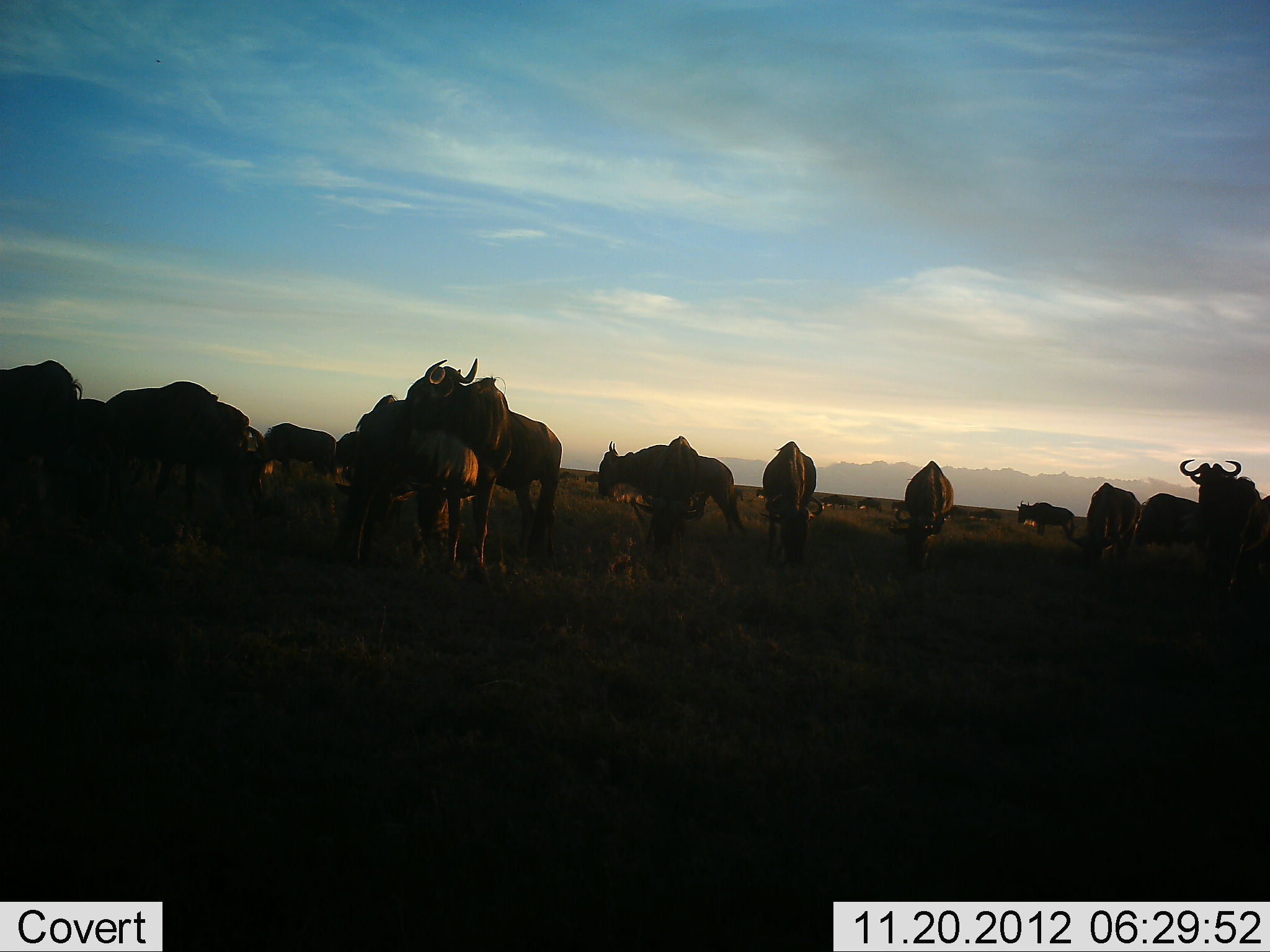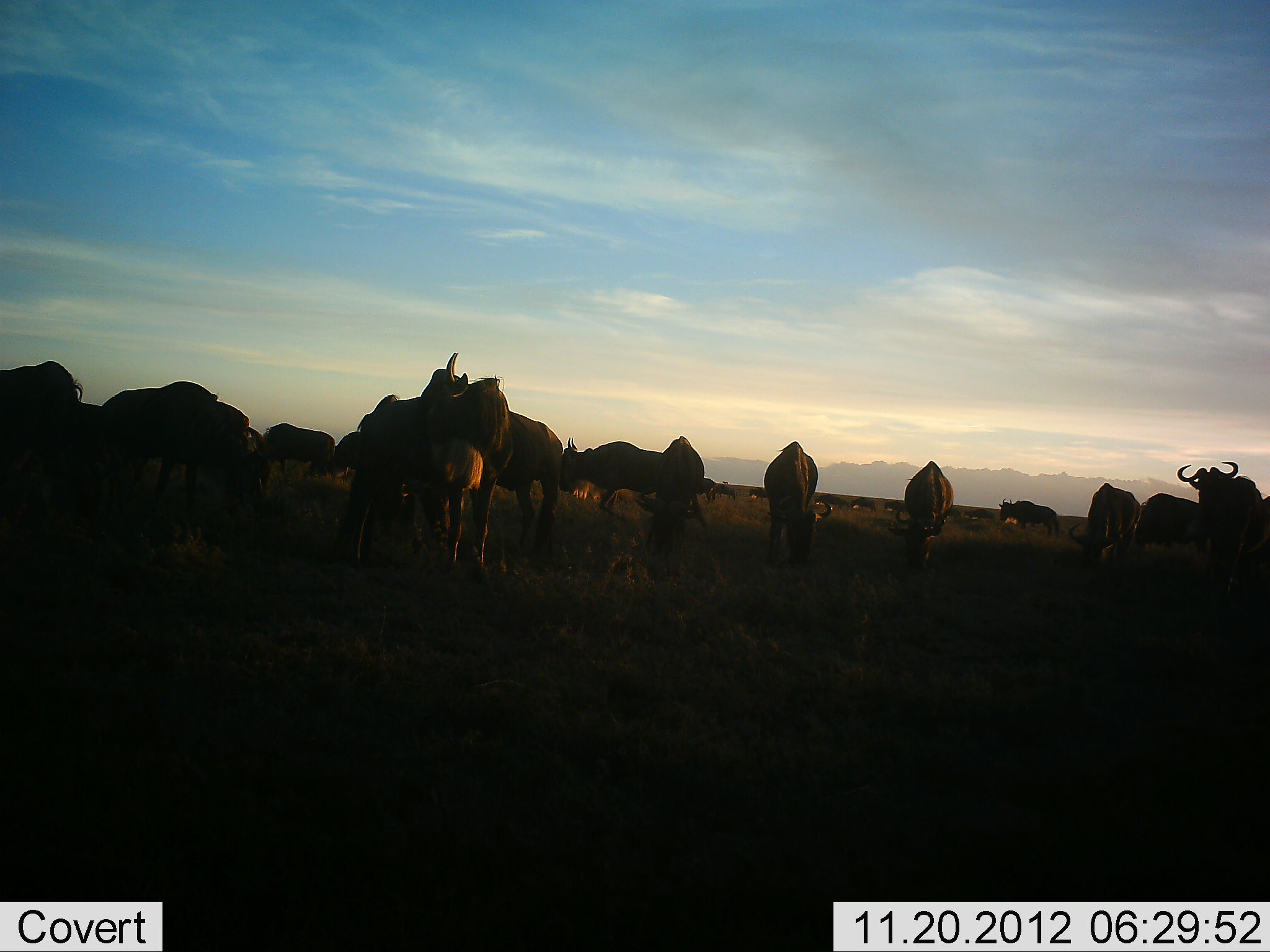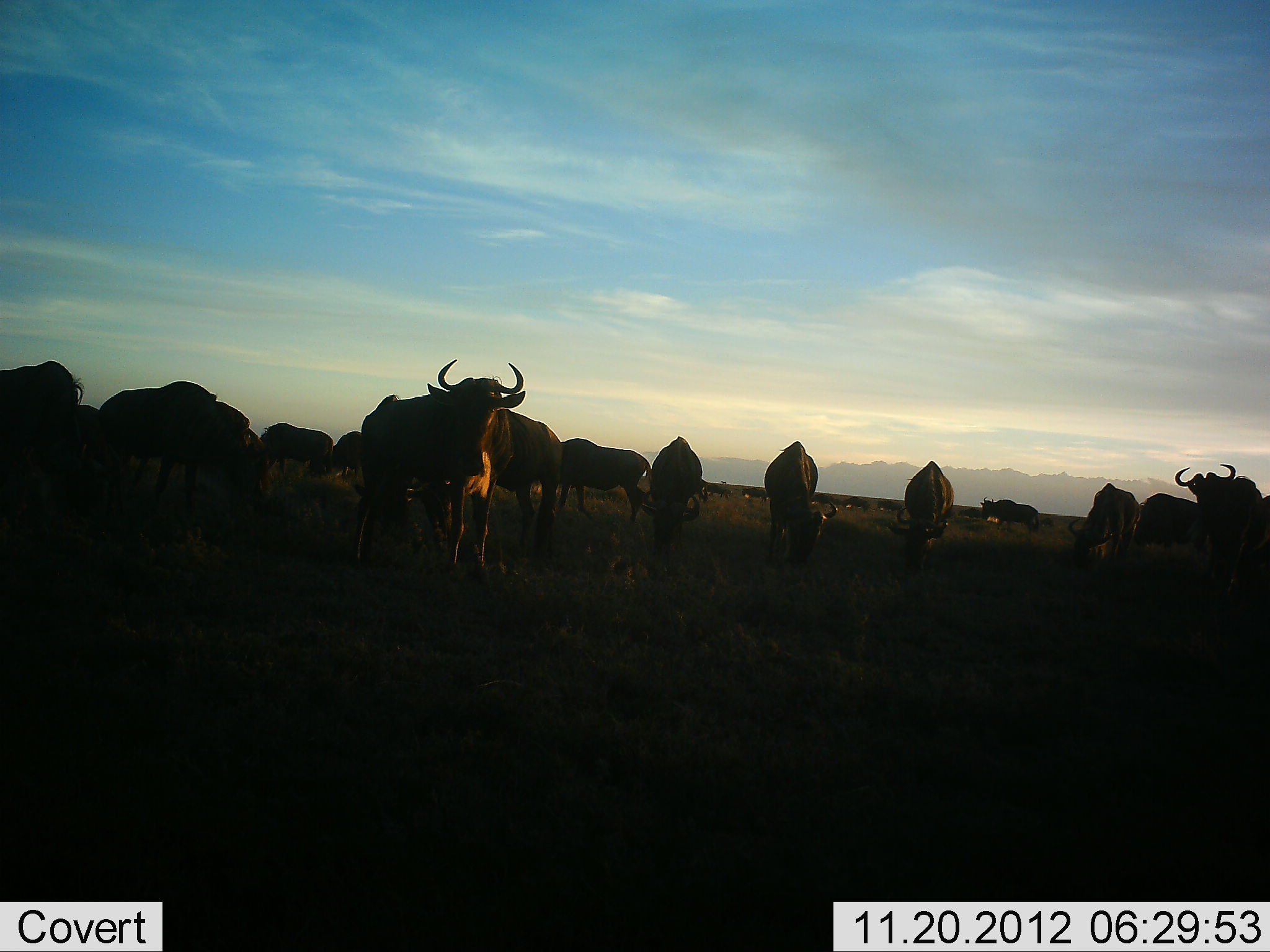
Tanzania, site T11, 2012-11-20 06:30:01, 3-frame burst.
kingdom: Animalia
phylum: Chordata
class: Mammalia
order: Artiodactyla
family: Bovidae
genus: Connochaetes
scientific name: Connochaetes taurinus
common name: blue wildebeest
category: wildebeest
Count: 11-50.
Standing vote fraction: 40%.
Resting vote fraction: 20%.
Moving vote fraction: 60%.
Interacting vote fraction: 10%.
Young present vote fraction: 10%.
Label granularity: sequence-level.